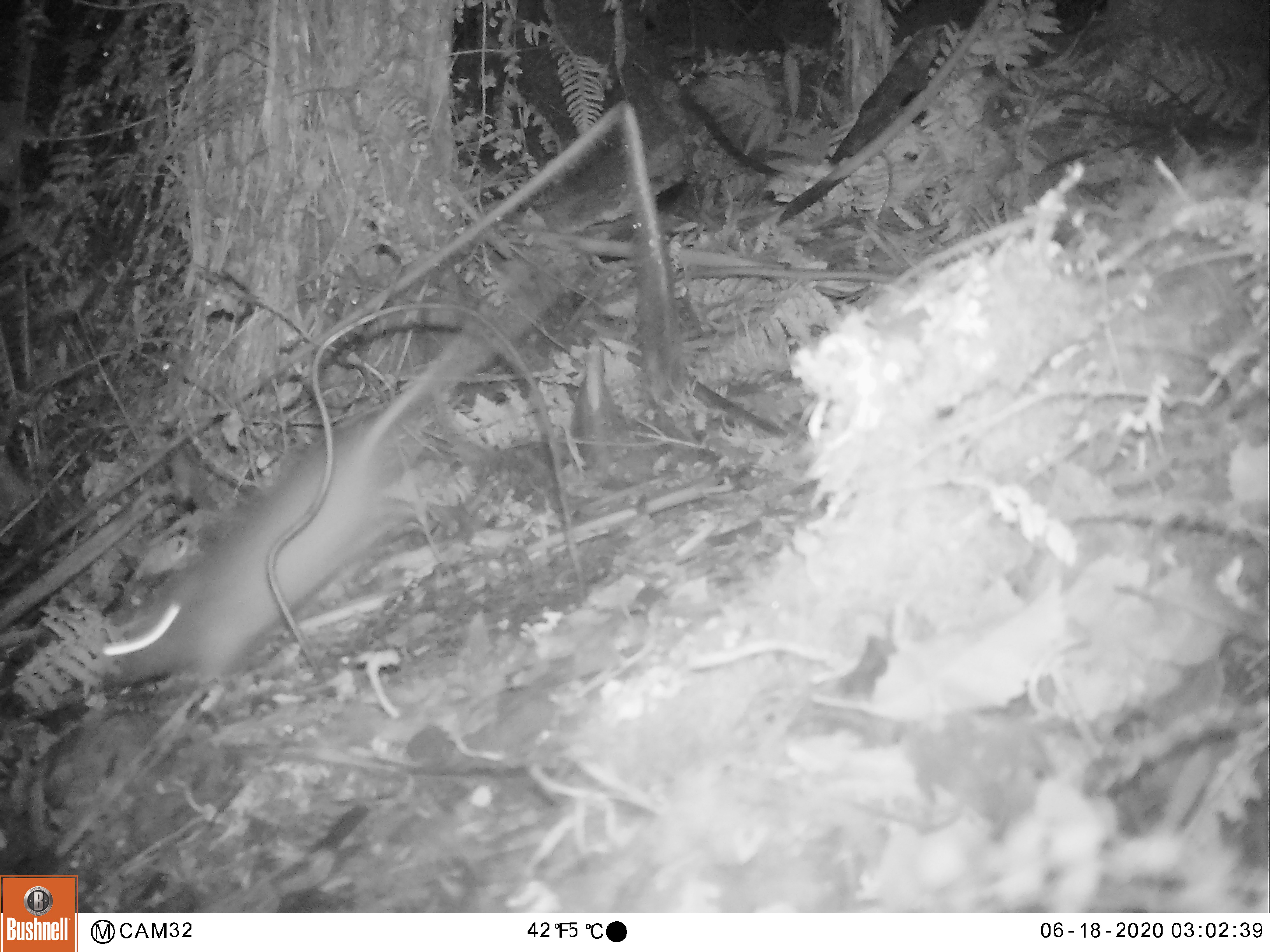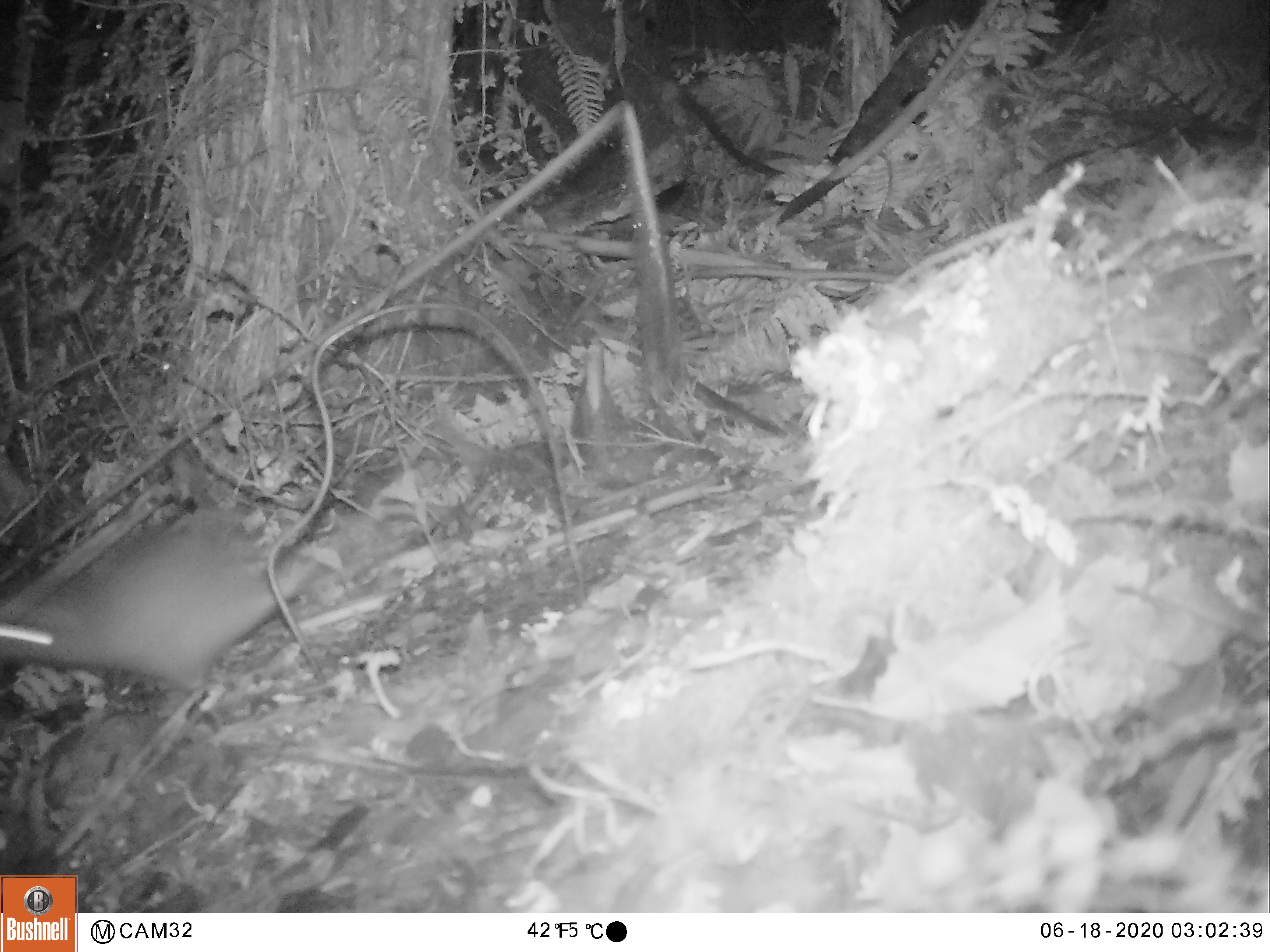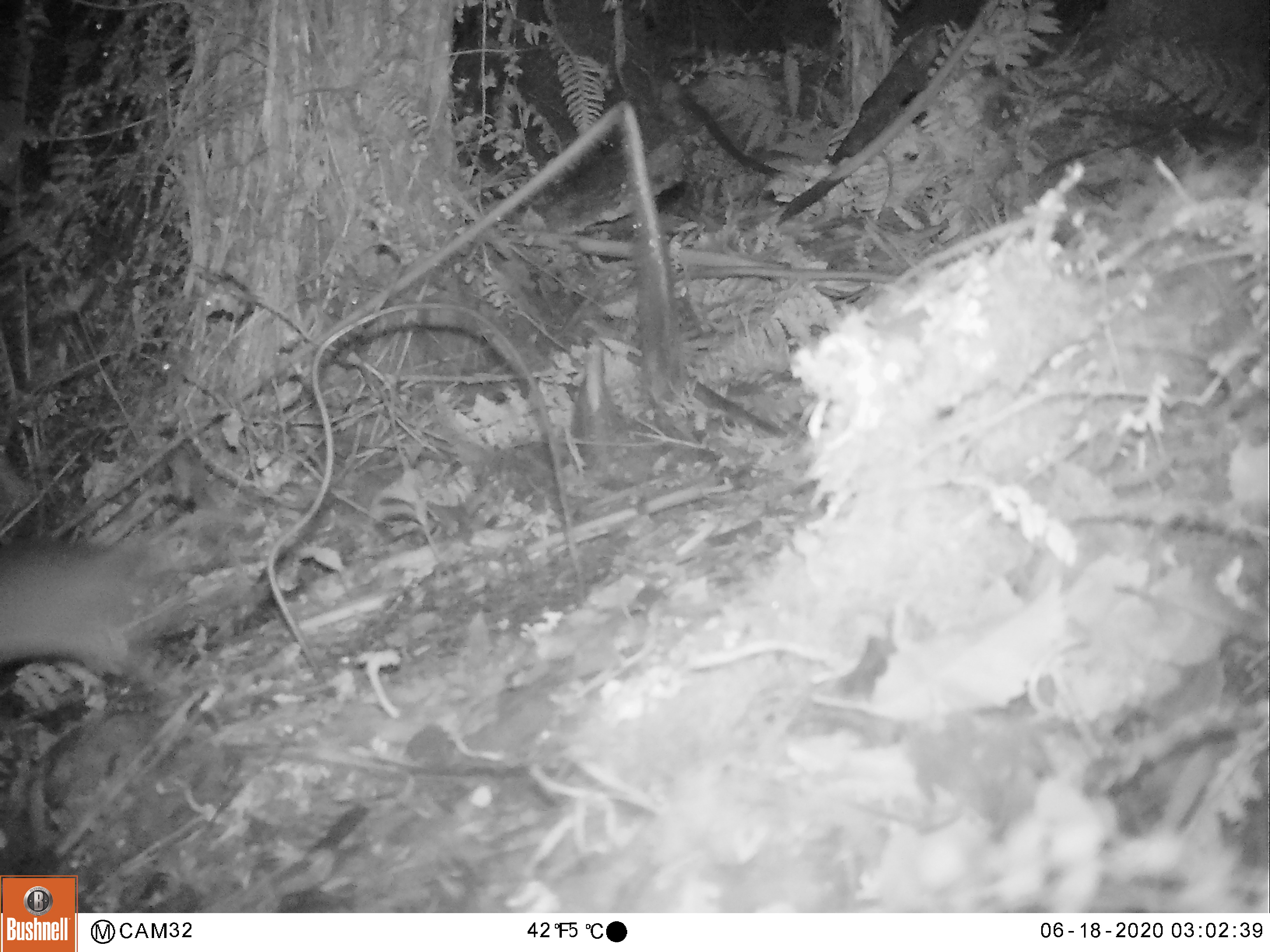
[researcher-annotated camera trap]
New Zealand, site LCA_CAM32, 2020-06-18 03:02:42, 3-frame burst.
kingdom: Animalia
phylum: Chordata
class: Mammalia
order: Rodentia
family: Muridae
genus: Rattus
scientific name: Rattus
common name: rat